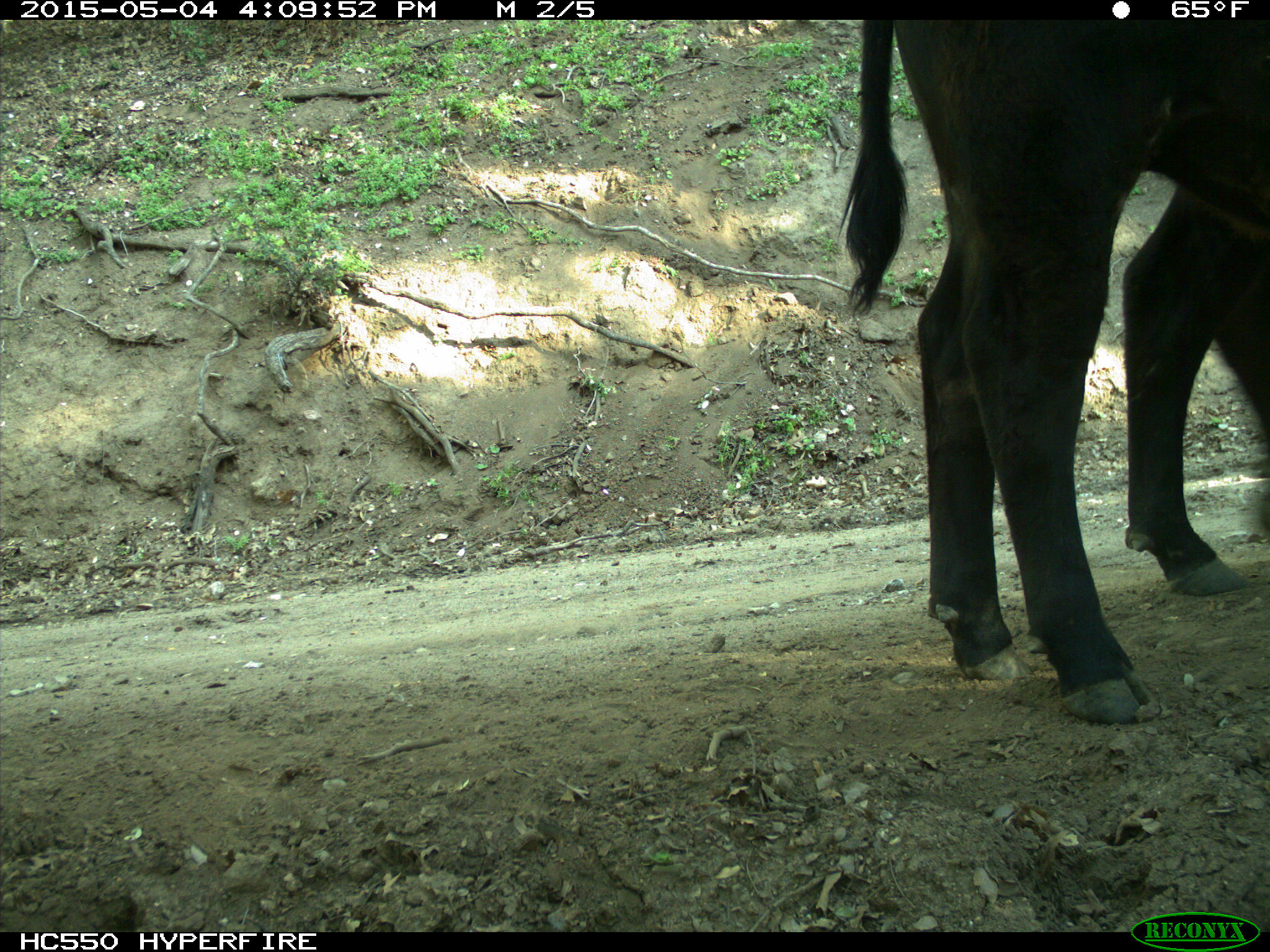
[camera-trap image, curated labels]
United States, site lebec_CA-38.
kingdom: Animalia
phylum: Chordata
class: Mammalia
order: Artiodactyla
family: Bovidae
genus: Bos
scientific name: Bos taurus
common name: domestic cow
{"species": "Bos taurus (domestic cow)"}